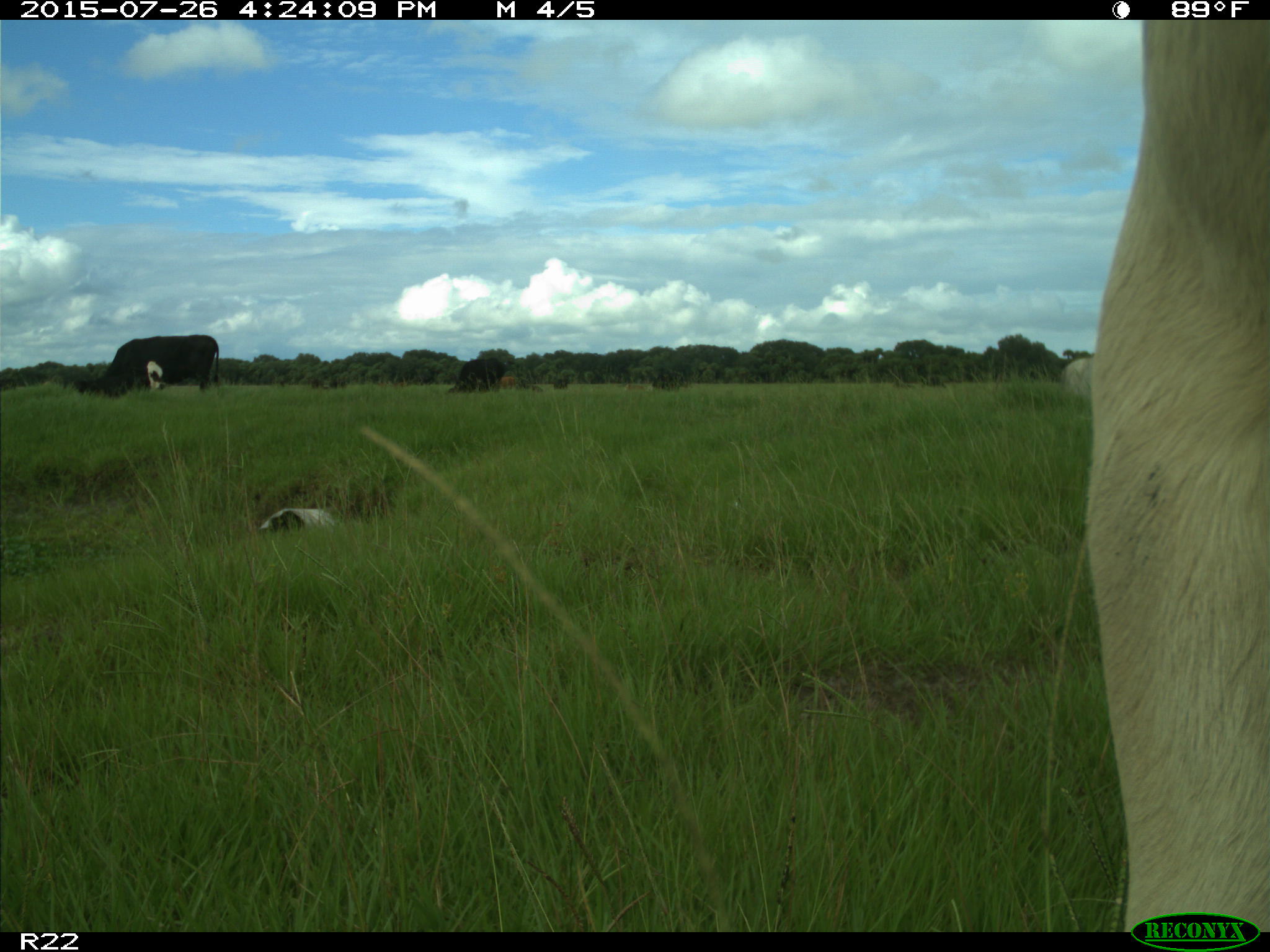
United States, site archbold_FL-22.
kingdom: Animalia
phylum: Chordata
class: Mammalia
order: Artiodactyla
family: Bovidae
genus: Bos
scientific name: Bos taurus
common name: domestic cow